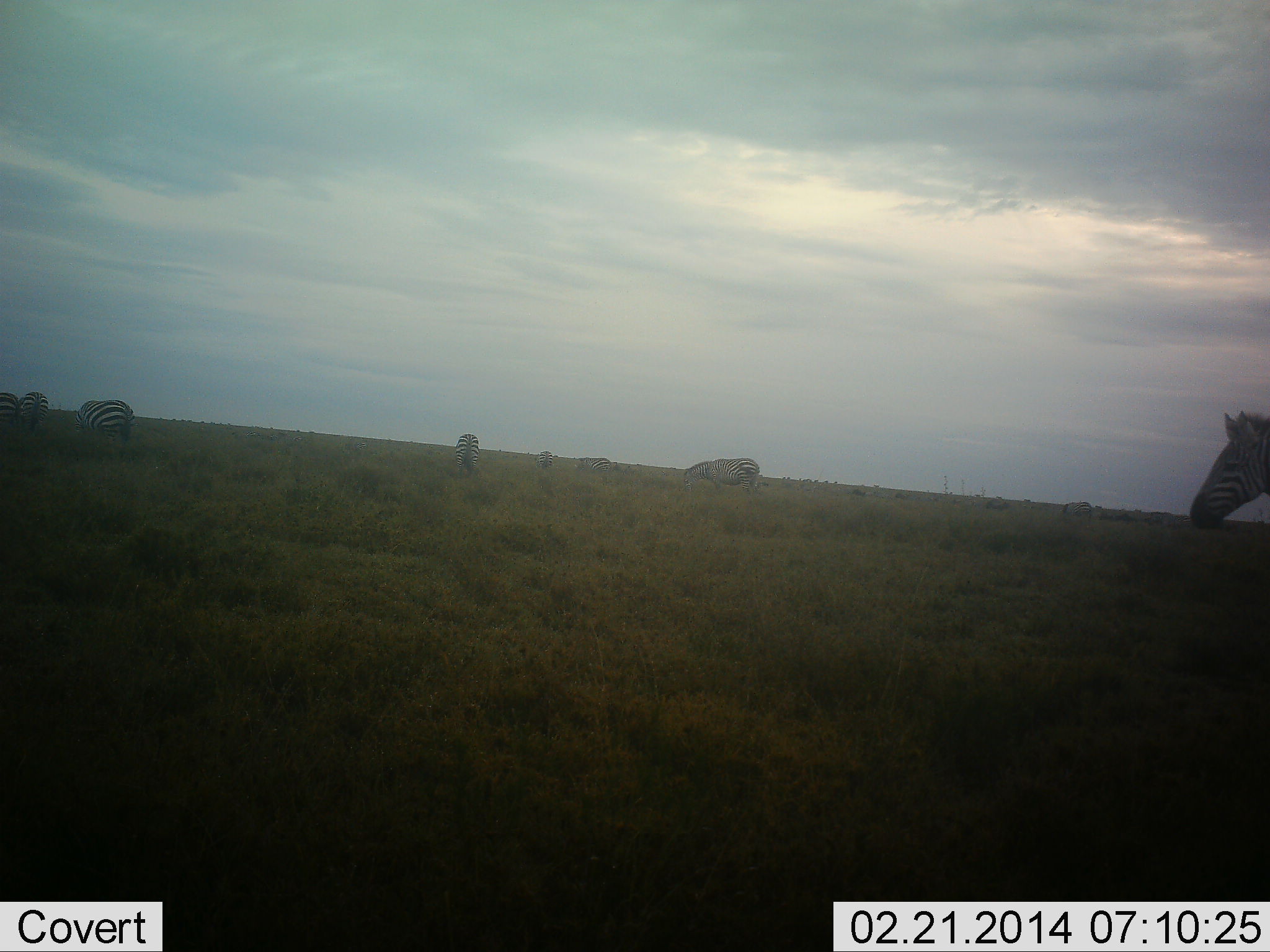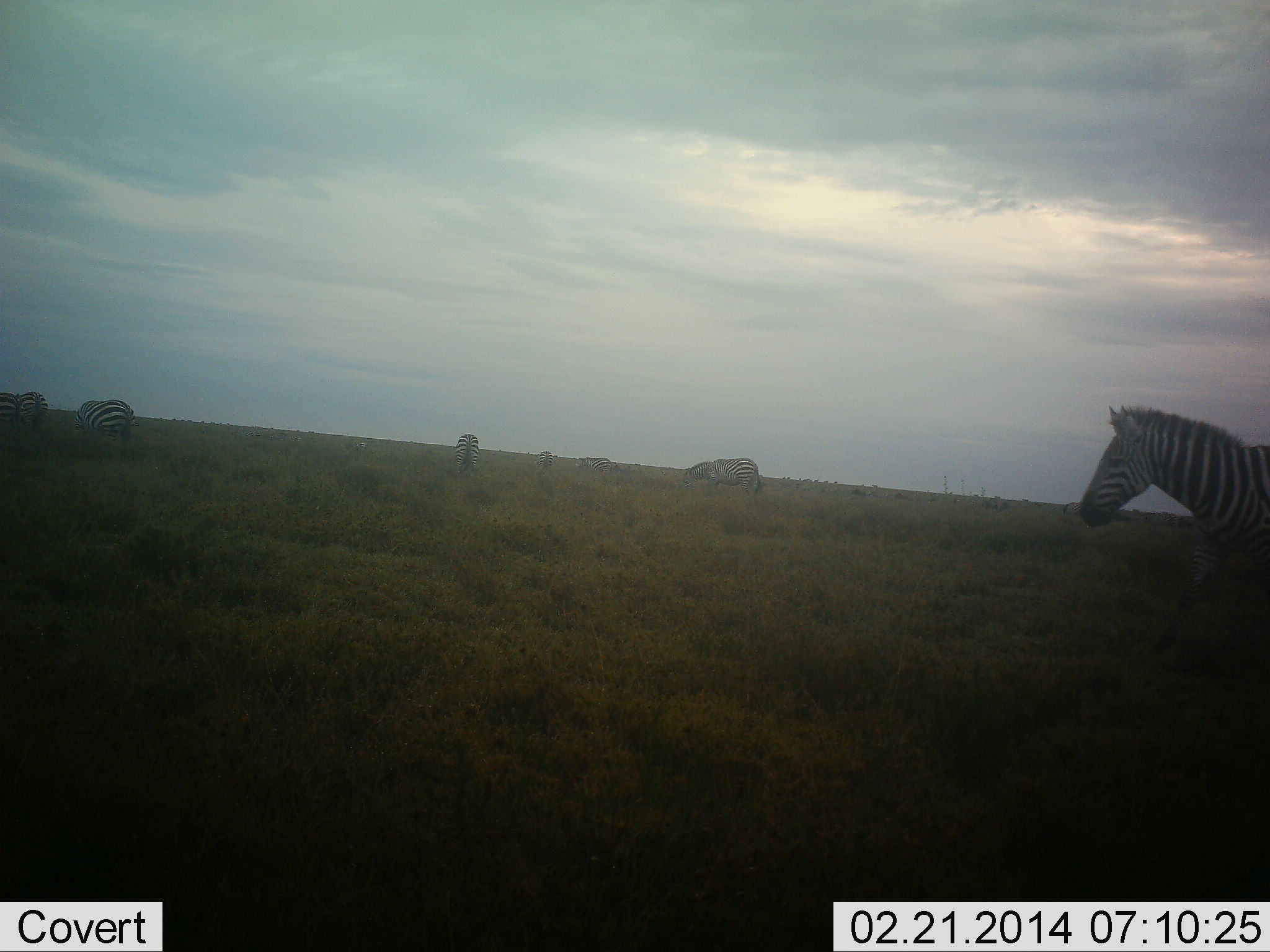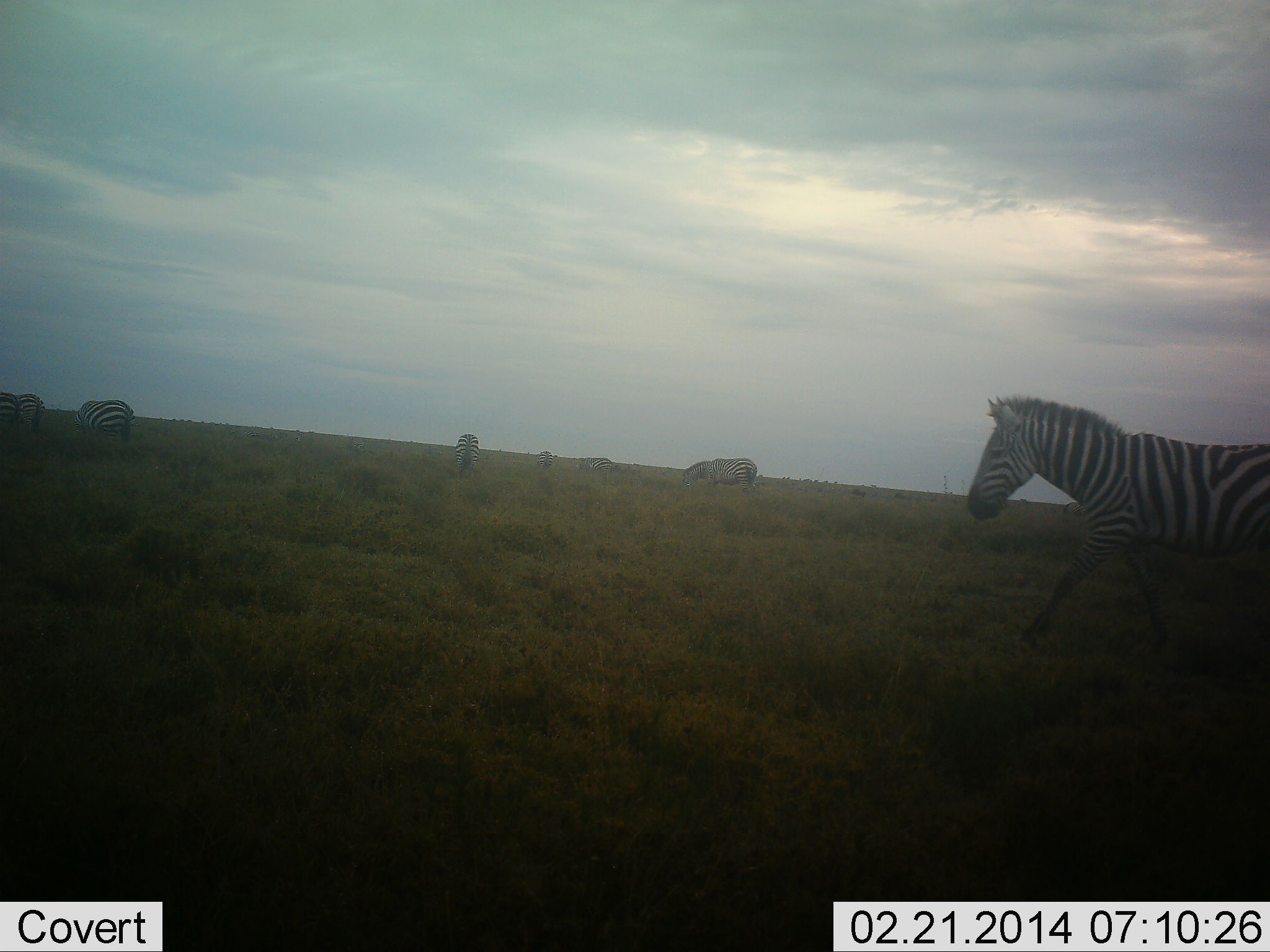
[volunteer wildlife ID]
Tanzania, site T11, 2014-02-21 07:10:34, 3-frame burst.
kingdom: Animalia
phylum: Chordata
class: Mammalia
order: Perissodactyla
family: Equidae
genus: Equus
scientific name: Equus quagga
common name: plains zebra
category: zebra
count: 7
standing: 50%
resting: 0%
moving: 70%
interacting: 0%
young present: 0%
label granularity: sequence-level